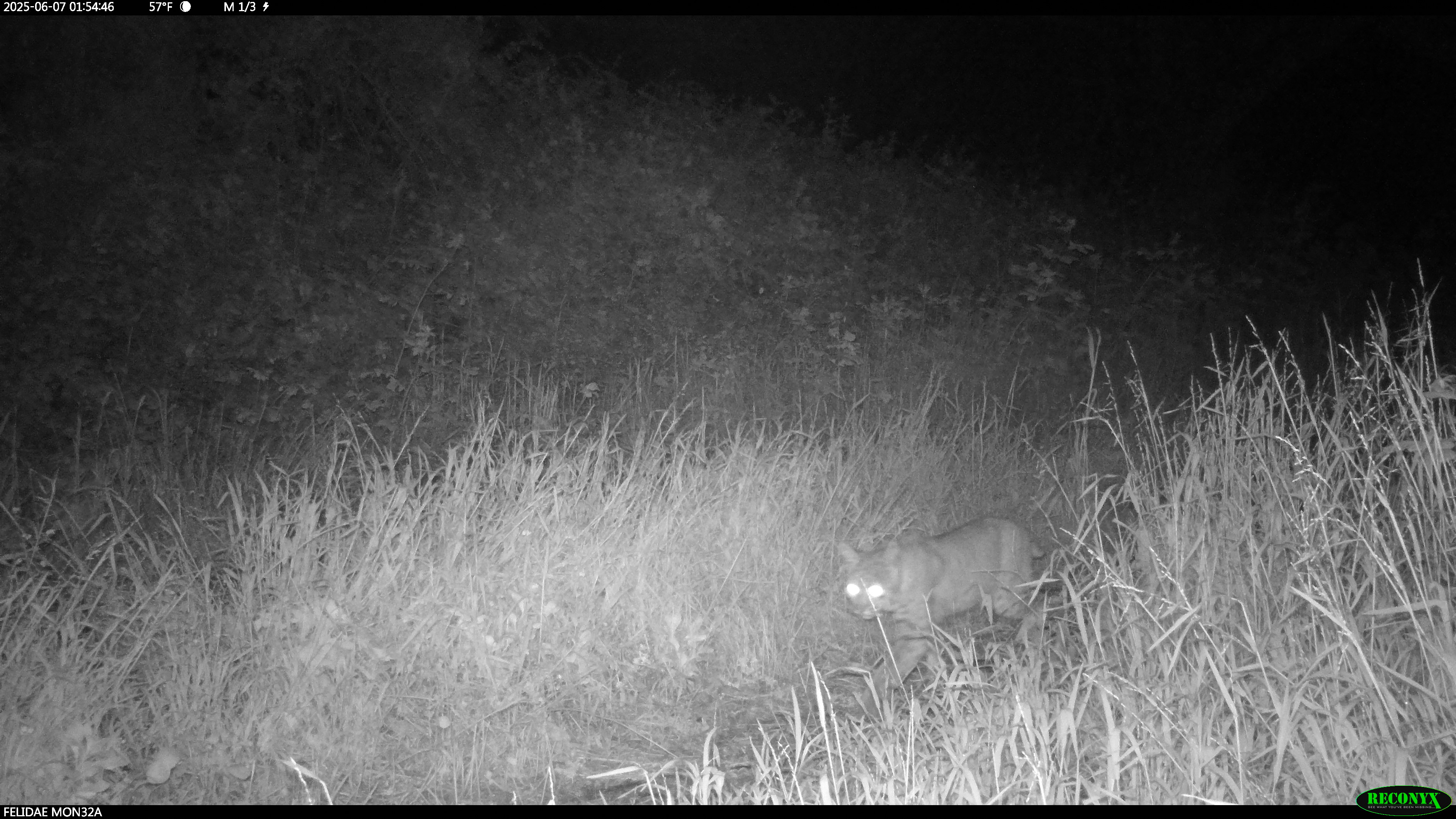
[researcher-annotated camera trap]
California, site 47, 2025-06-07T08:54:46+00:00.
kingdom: Animalia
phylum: Chordata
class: Mammalia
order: Carnivora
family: Felidae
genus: Lynx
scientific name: Lynx rufus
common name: bobcat